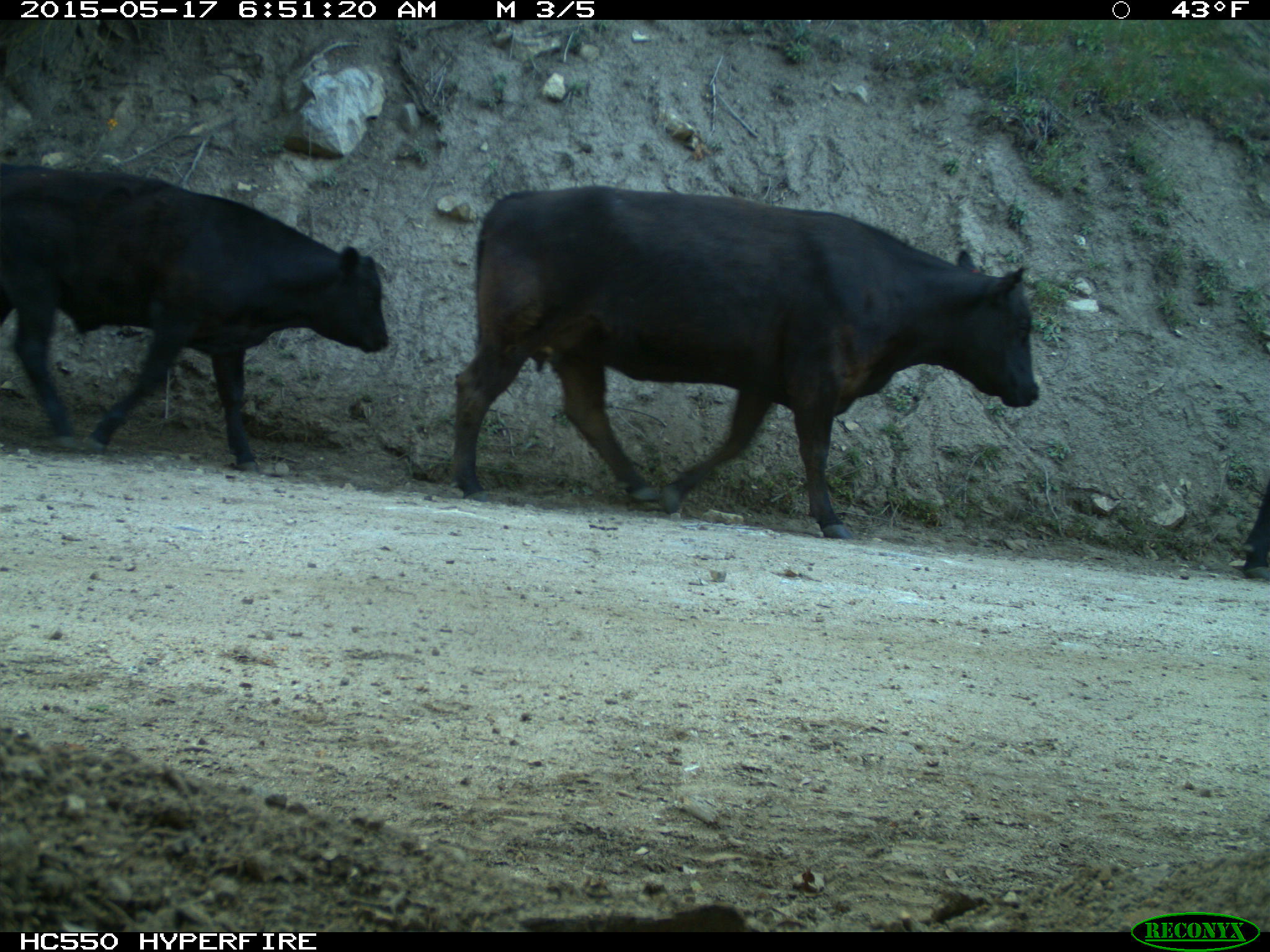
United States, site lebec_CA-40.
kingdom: Animalia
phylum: Chordata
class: Mammalia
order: Artiodactyla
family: Bovidae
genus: Bos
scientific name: Bos taurus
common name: domestic cow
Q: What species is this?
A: Bos taurus (domestic cow).